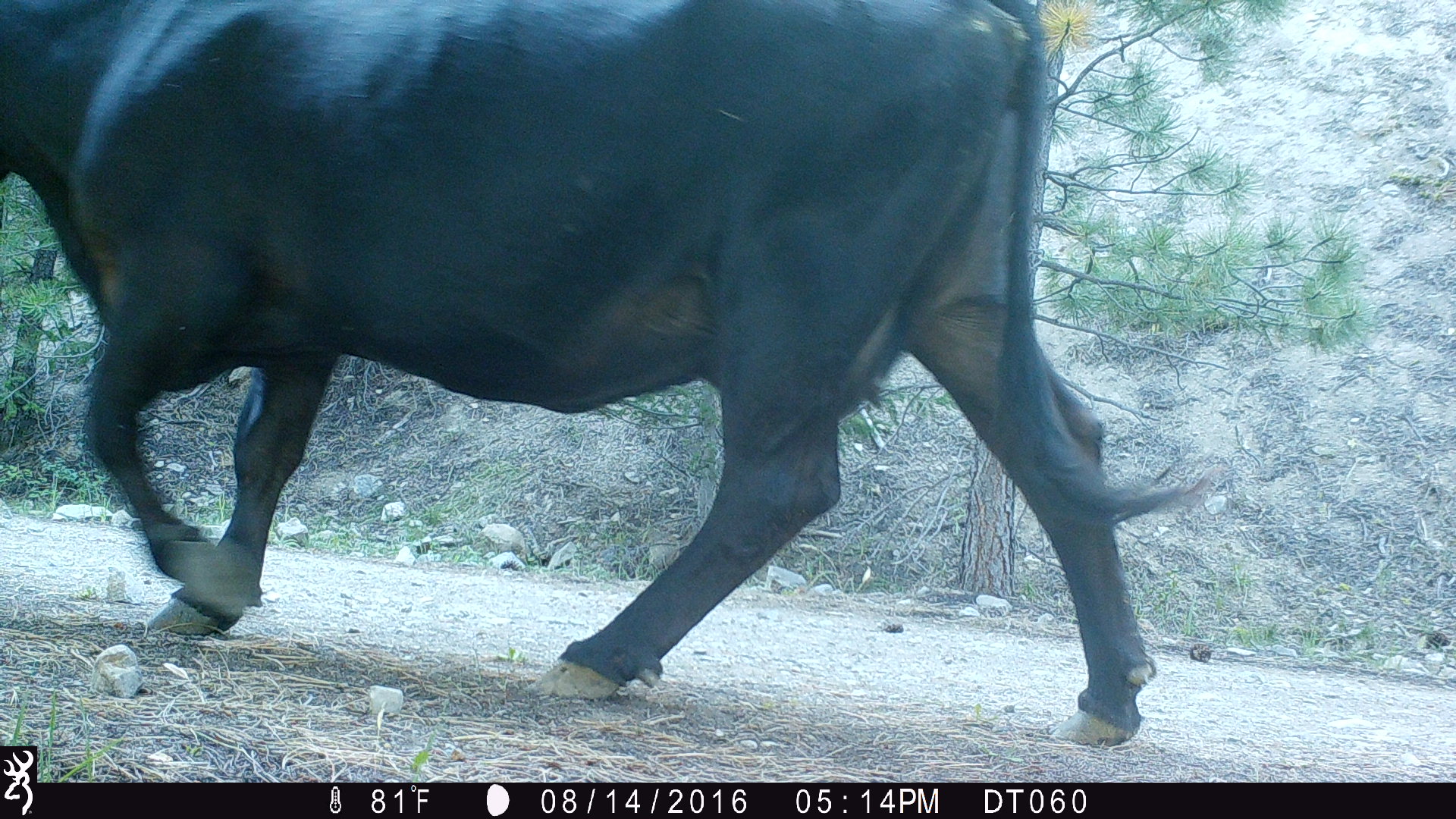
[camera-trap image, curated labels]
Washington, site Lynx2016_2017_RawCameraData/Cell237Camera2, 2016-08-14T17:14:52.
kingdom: Animalia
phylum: Chordata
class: Mammalia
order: Artiodactyla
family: Bovidae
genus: Bos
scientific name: Bos taurus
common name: domestic cattle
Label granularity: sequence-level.